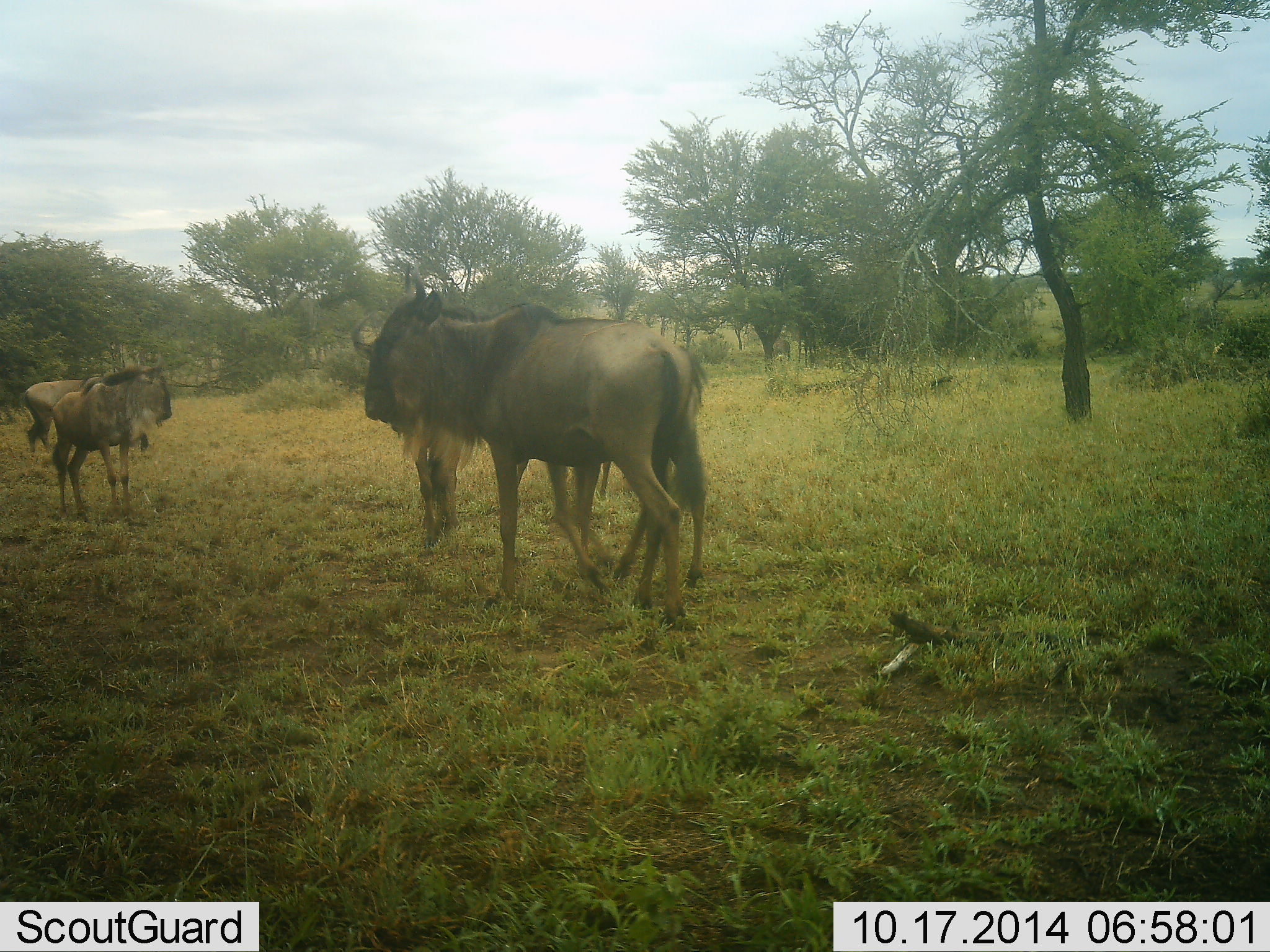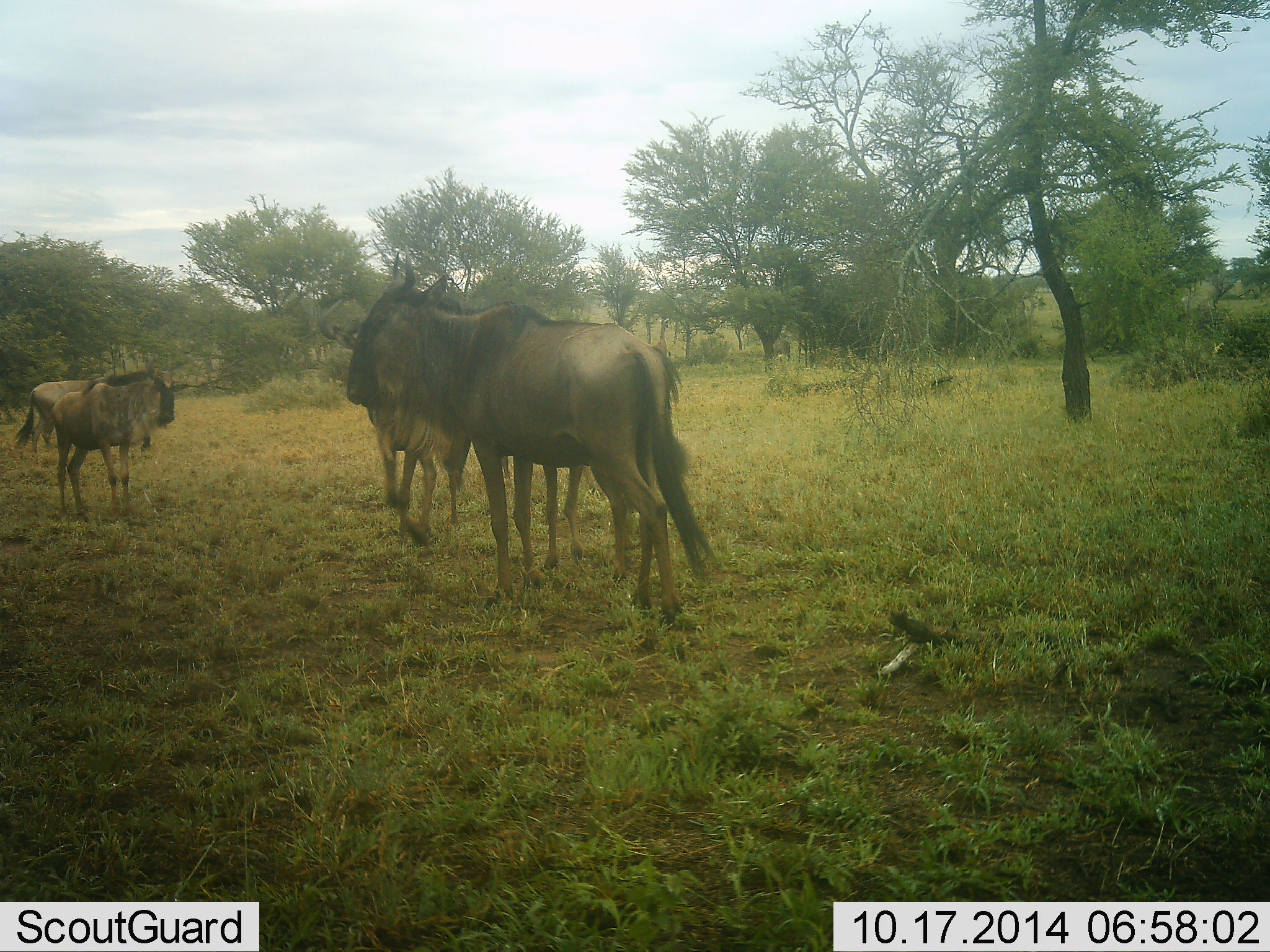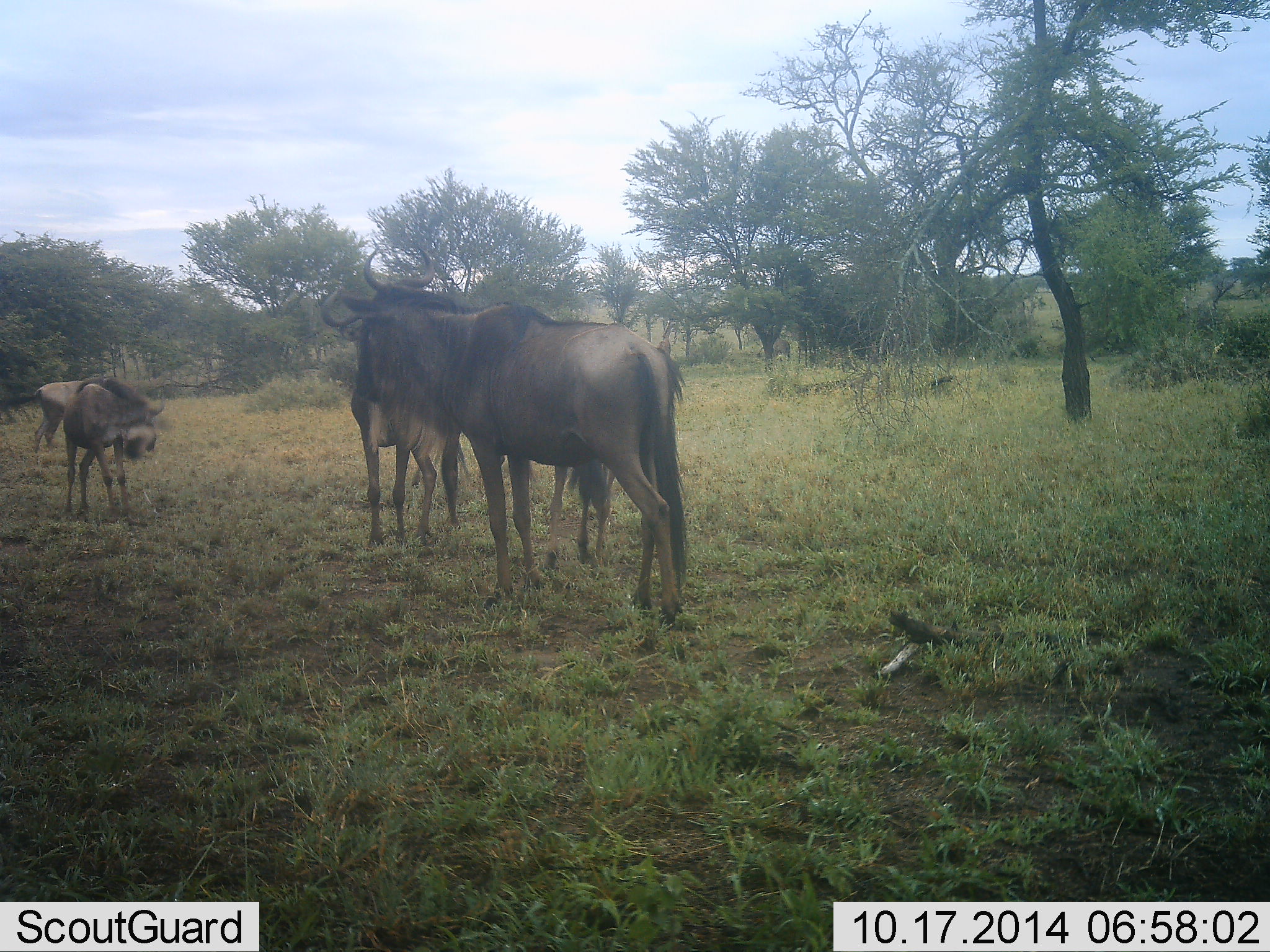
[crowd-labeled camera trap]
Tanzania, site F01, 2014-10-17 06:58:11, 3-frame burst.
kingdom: Animalia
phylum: Chordata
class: Mammalia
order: Artiodactyla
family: Bovidae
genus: Connochaetes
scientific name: Connochaetes taurinus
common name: blue wildebeest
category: wildebeest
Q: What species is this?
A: Wildebeest (blue wildebeest) (Connochaetes taurinus).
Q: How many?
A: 4.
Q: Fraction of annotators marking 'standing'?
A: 80%.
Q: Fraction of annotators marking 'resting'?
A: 0%.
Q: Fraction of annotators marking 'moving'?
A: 30%.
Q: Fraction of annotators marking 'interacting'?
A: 0%.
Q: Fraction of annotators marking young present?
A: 40%.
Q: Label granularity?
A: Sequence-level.